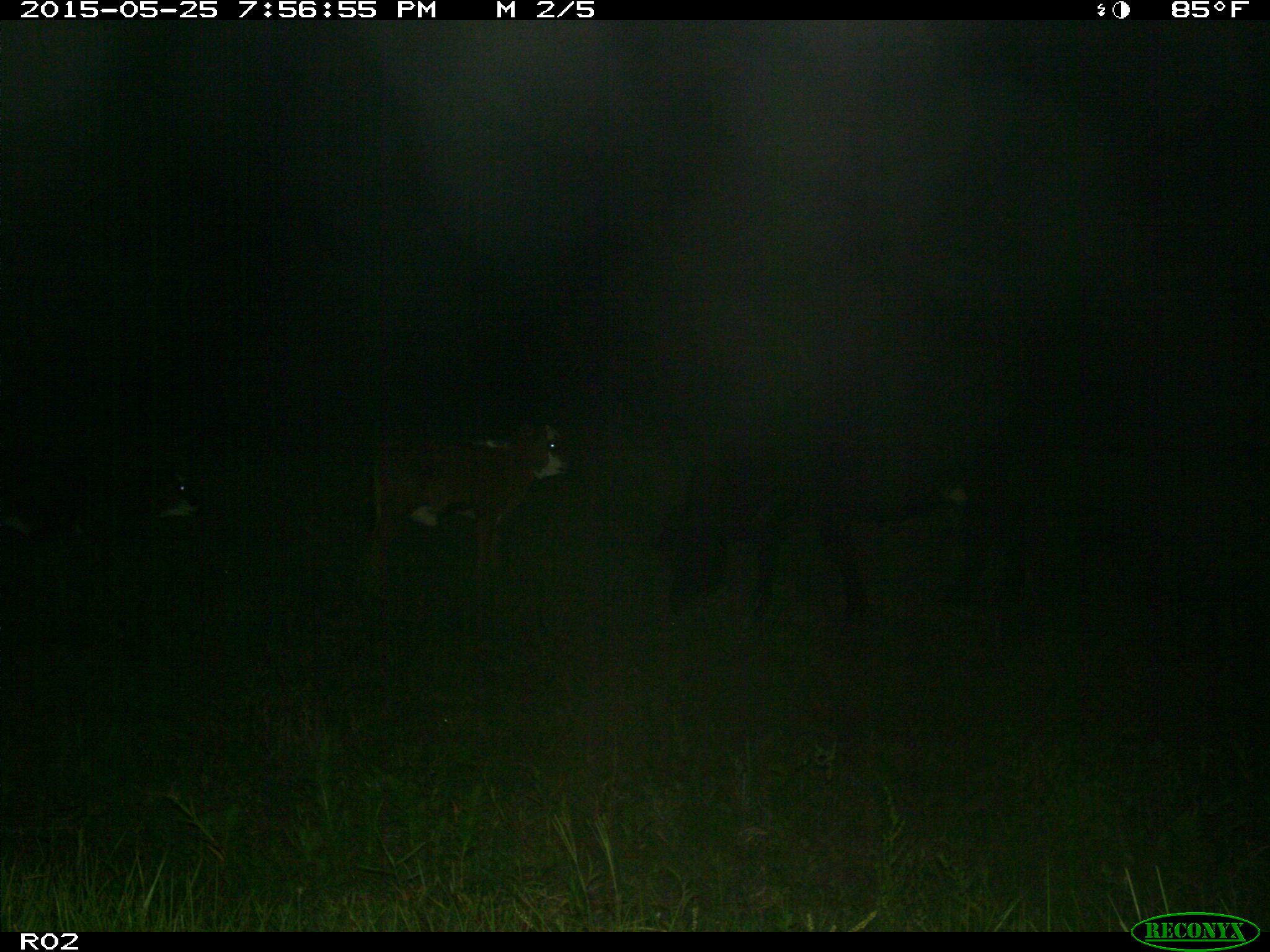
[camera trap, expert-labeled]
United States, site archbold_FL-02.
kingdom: Animalia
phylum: Chordata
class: Mammalia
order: Artiodactyla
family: Bovidae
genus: Bos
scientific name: Bos taurus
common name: domestic cow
Bos taurus (domestic cow).